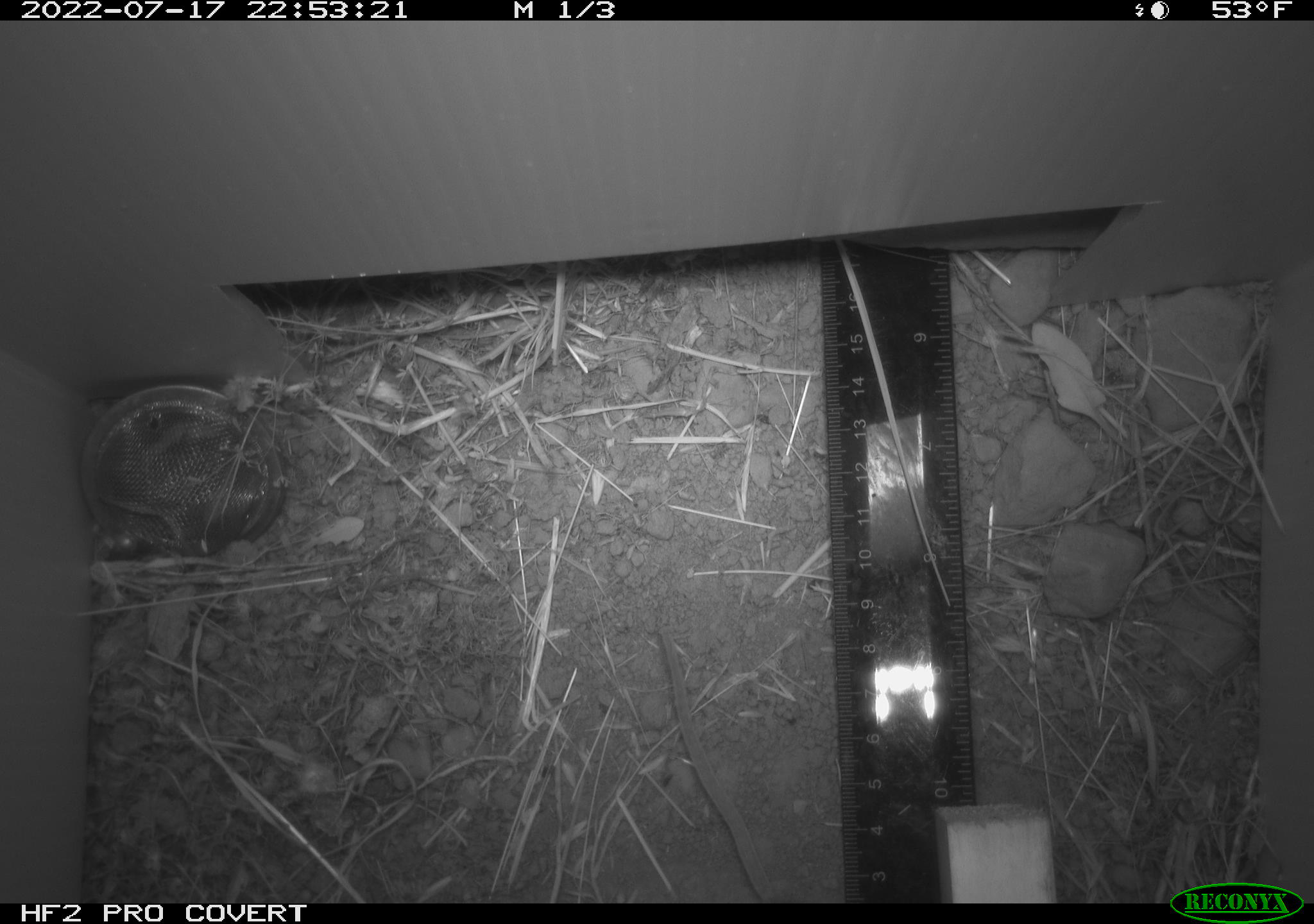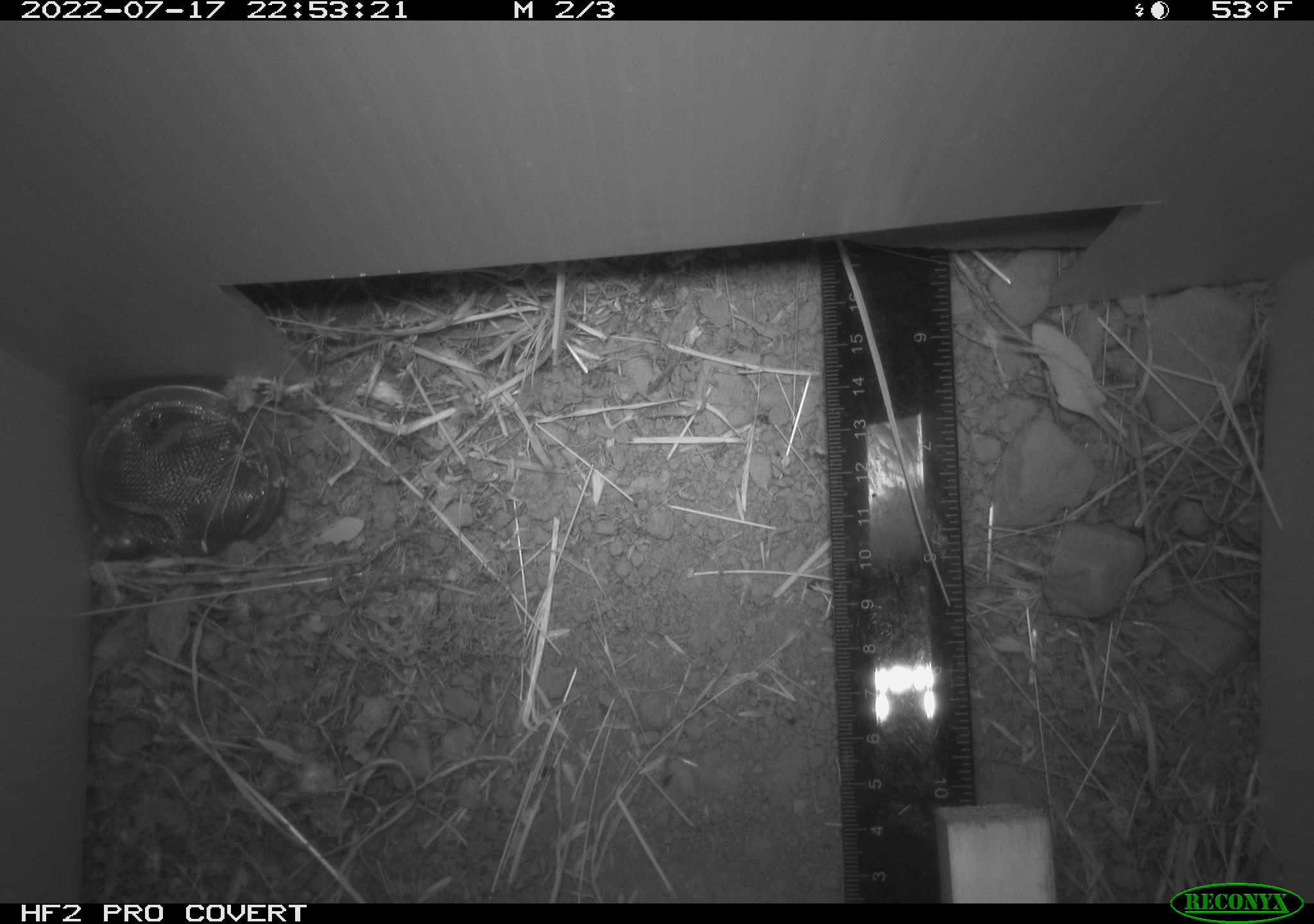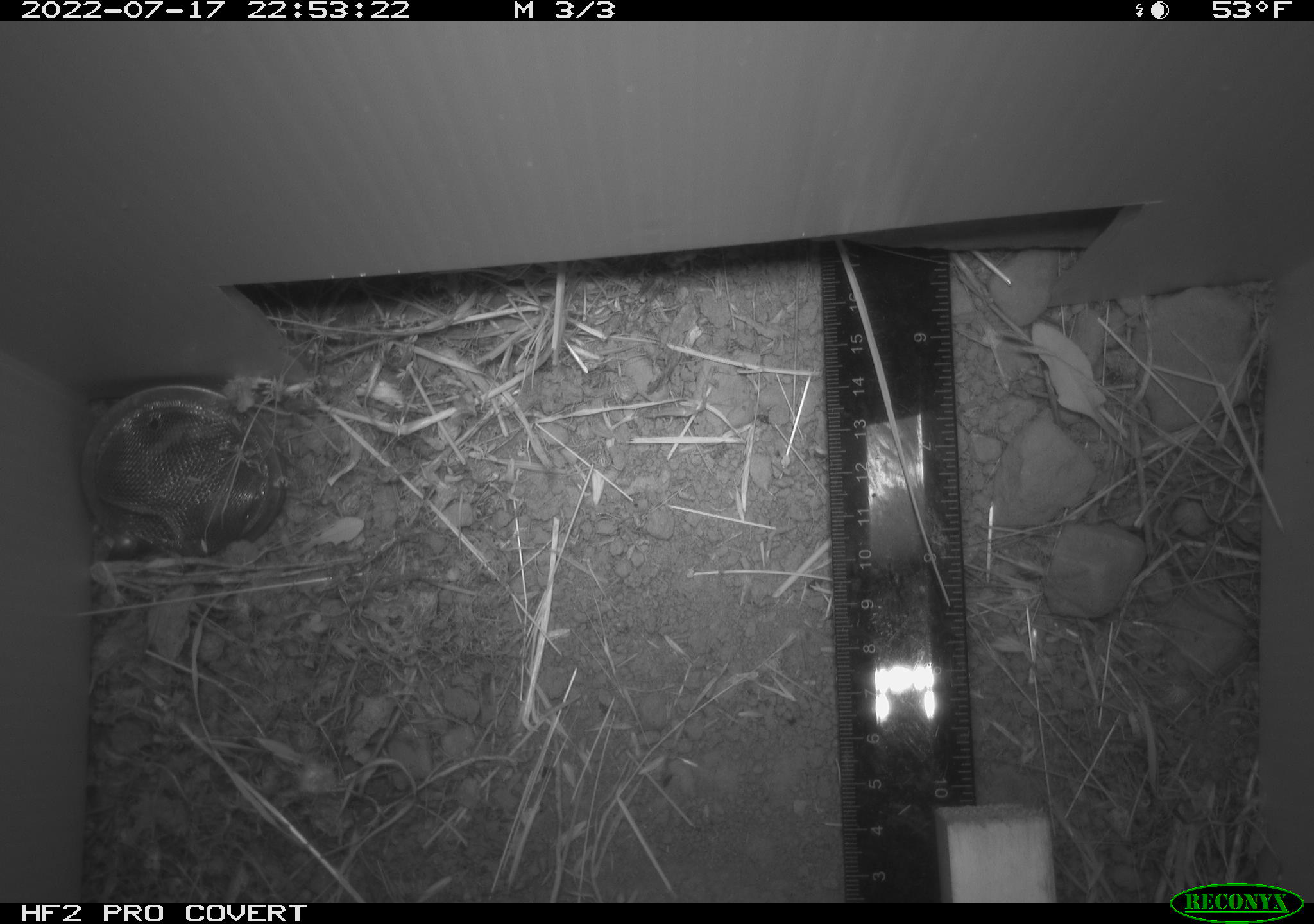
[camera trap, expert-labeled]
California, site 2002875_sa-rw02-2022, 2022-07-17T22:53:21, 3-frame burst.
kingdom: Animalia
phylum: Chordata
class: Mammalia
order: Rodentia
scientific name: Rodentia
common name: mouse species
Mouse species (Rodentia).